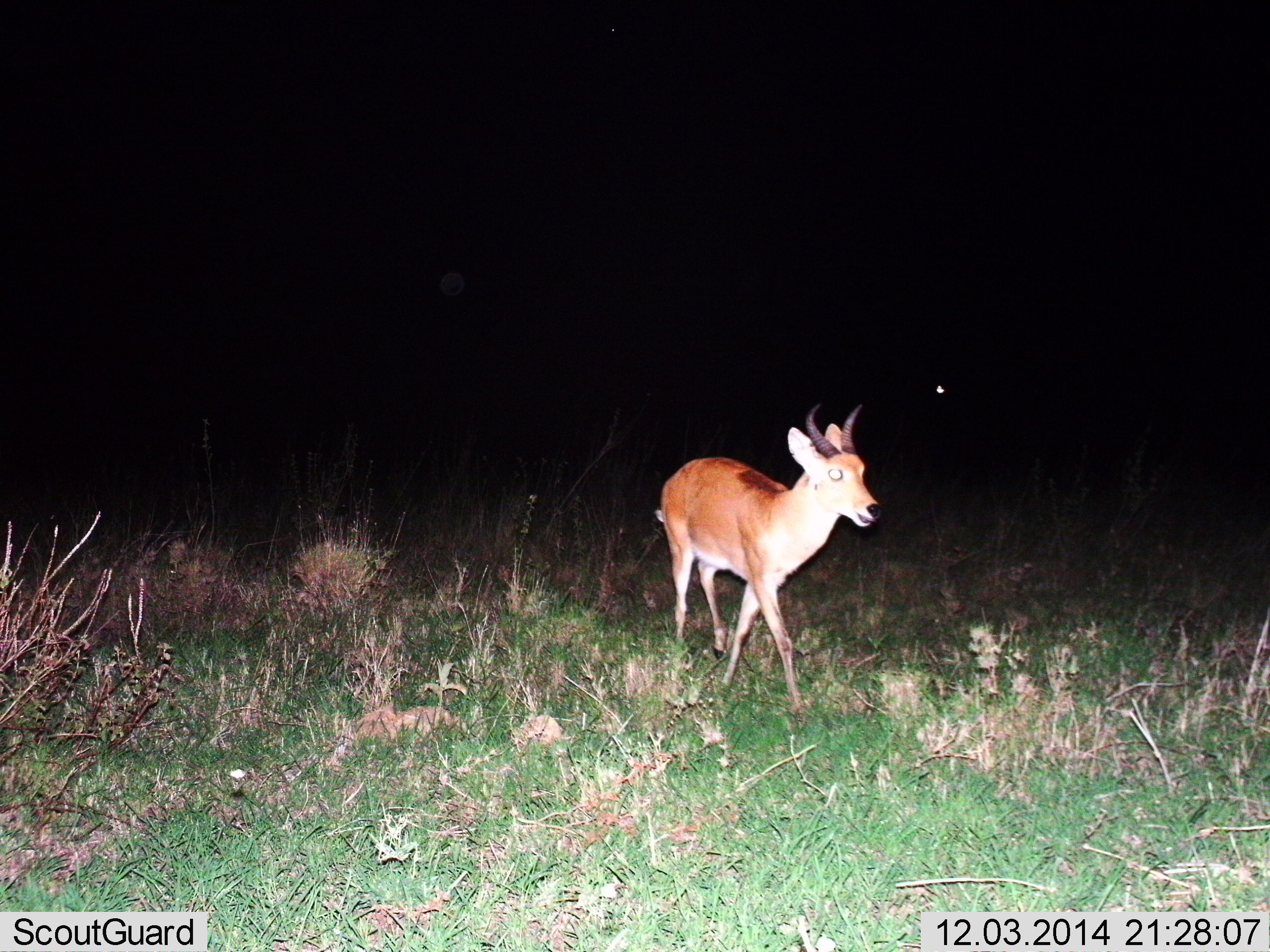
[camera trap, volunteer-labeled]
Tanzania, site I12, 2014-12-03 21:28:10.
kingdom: Animalia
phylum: Chordata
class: Mammalia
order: Artiodactyla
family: Bovidae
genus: Redunca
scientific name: Redunca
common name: reedbuck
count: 1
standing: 25%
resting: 0%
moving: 75%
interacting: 0%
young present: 0%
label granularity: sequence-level